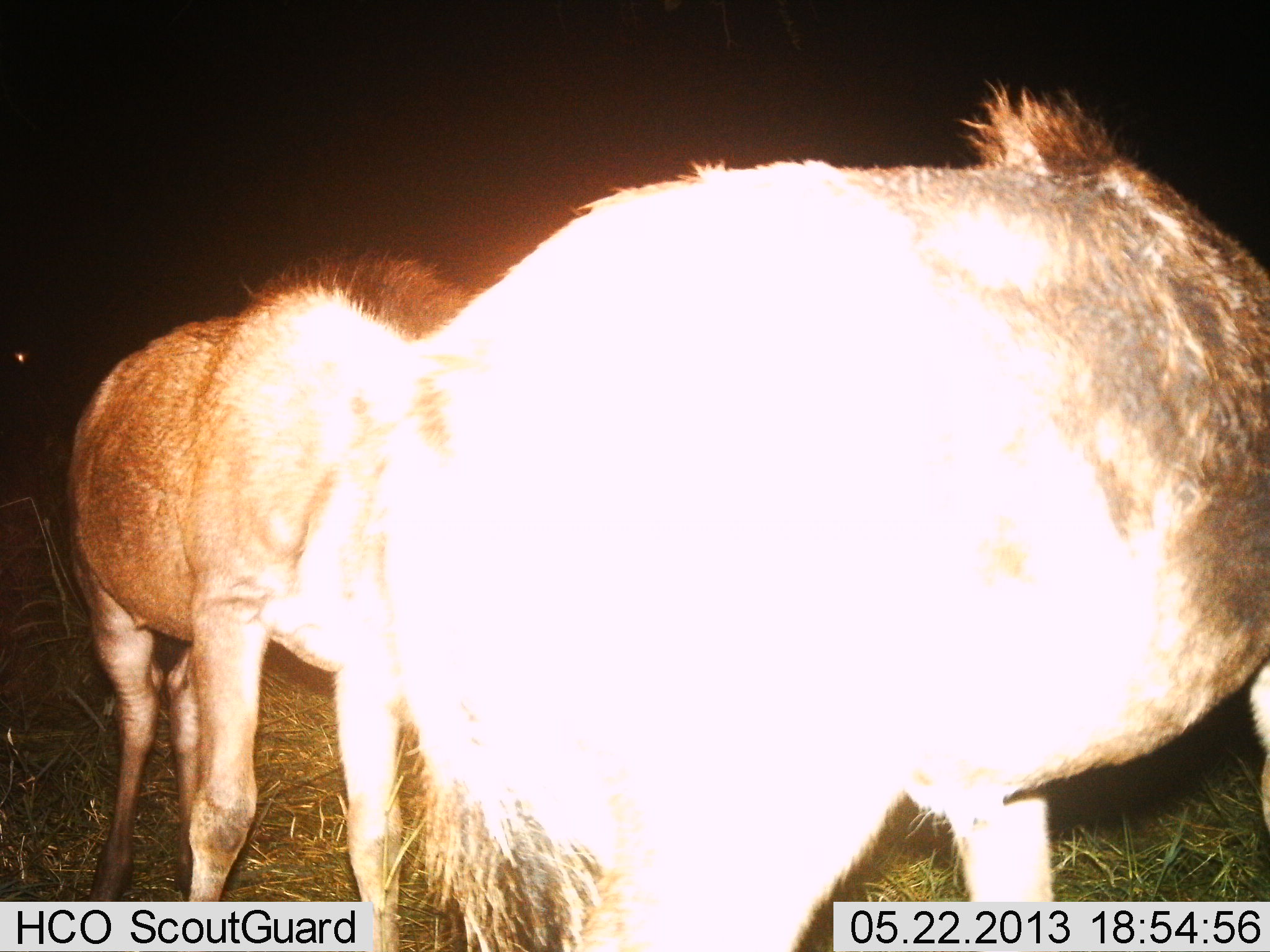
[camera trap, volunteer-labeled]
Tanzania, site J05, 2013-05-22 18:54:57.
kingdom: Animalia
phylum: Chordata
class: Mammalia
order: Artiodactyla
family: Bovidae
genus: Connochaetes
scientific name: Connochaetes taurinus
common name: blue wildebeest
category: wildebeest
Wildebeest (blue wildebeest) (Connochaetes taurinus), count 2. Behavior (volunteer vote fractions): standing 86%, resting 7%, moving 0%, interacting 7%. Young present (vote fraction): 7%. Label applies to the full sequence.